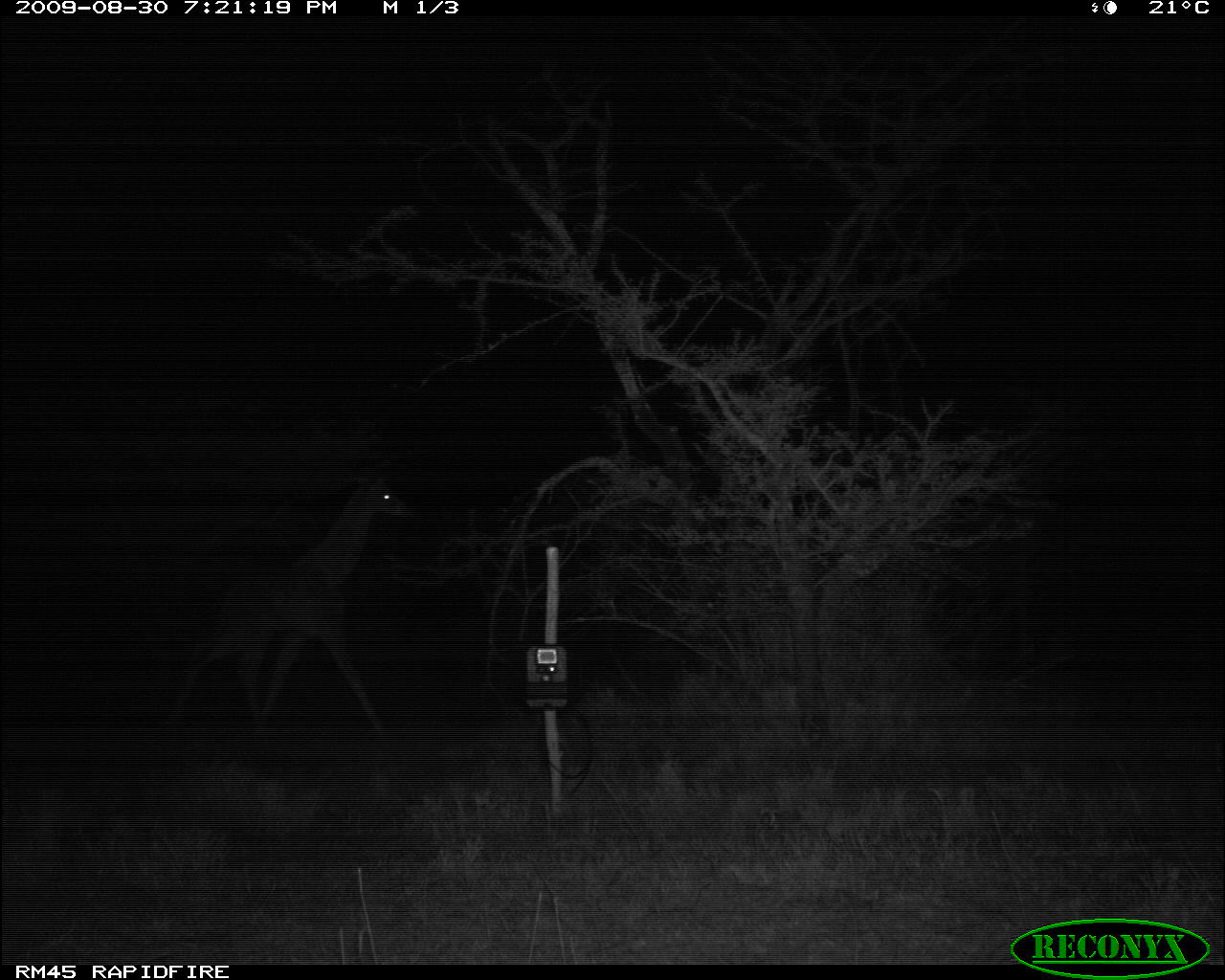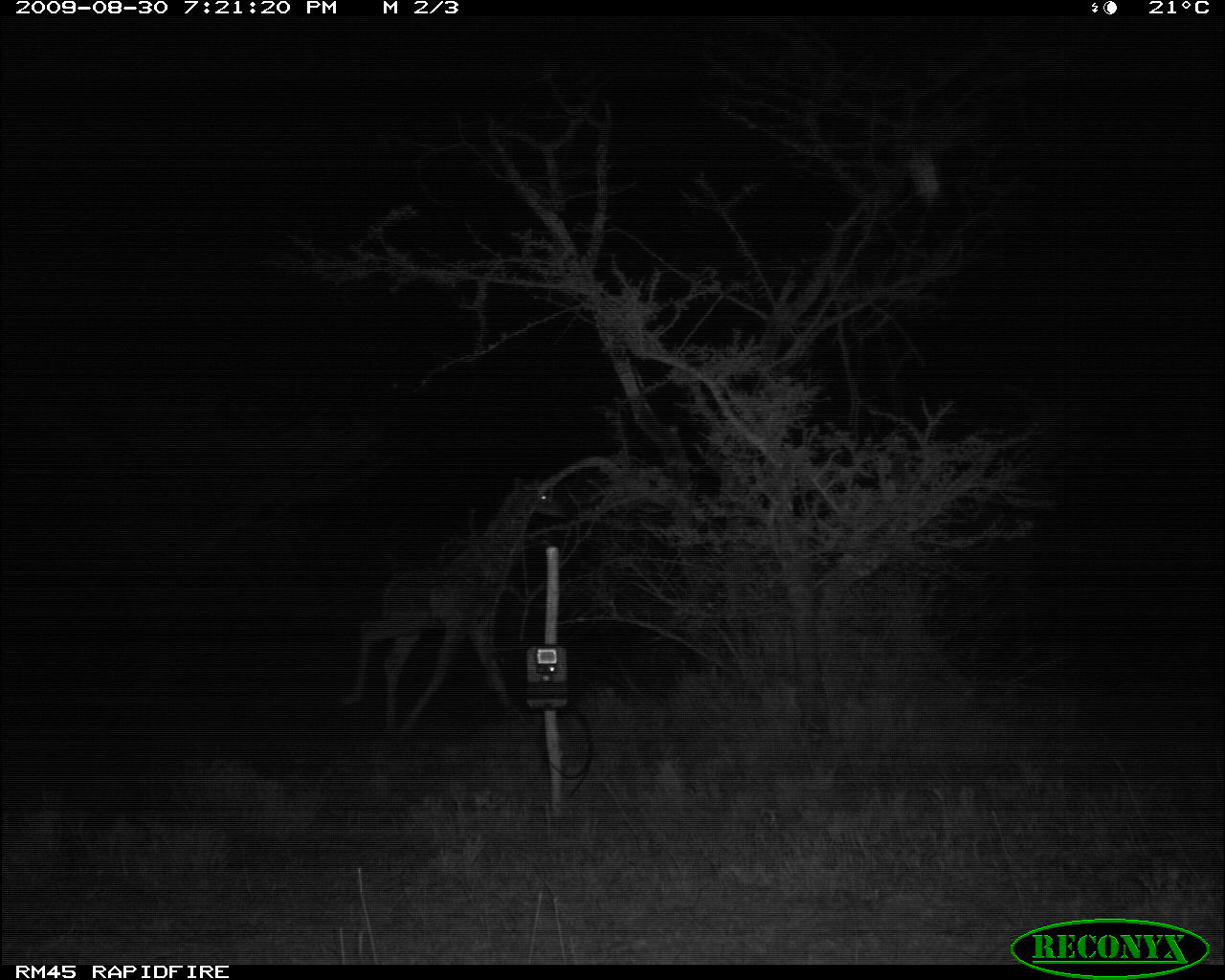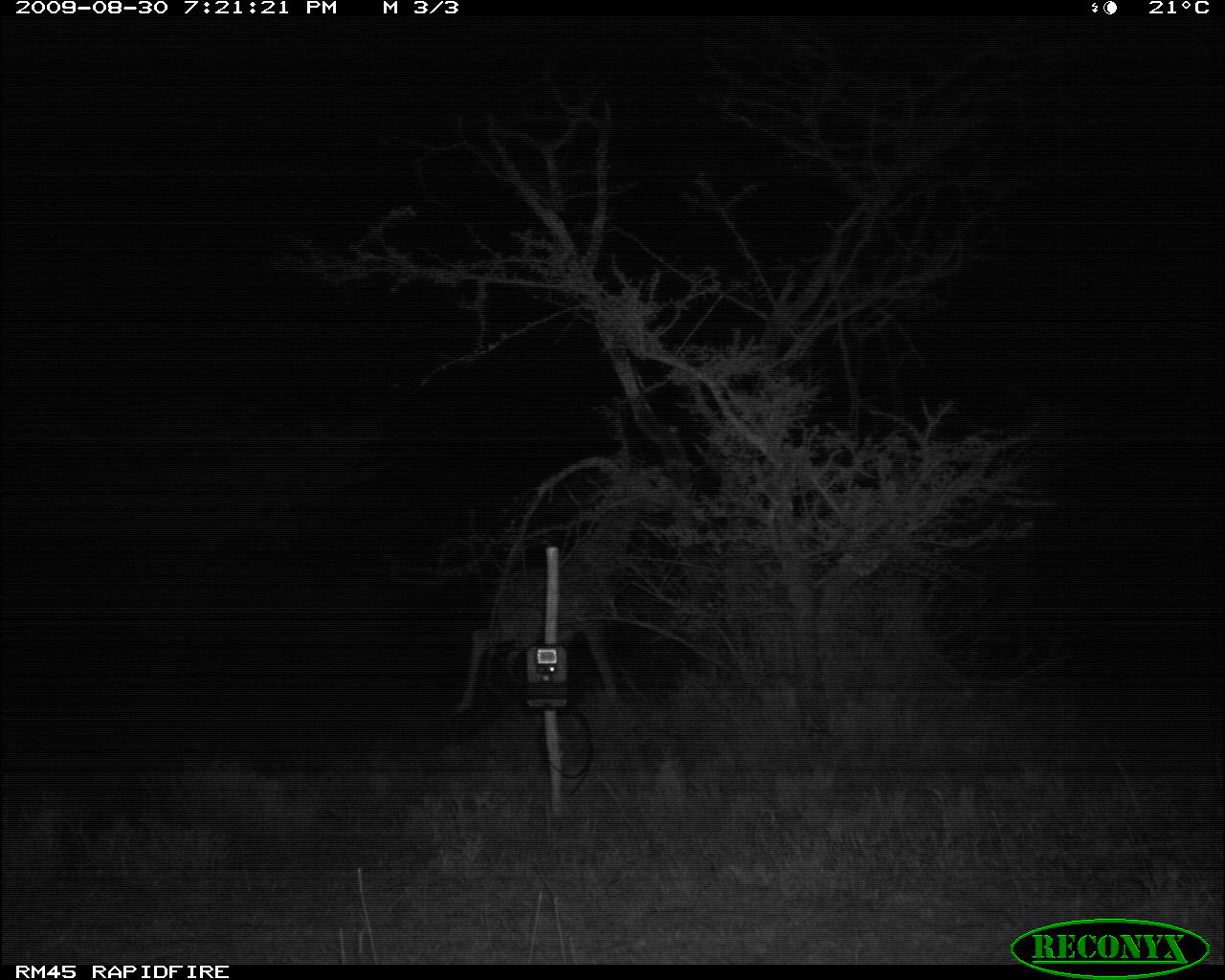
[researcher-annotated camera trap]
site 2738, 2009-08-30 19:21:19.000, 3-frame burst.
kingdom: Animalia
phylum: Chordata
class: Mammalia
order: Artiodactyla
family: Giraffidae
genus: Giraffa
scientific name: Giraffa camelopardalis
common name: giraffe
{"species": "Giraffa camelopardalis (giraffe)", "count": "1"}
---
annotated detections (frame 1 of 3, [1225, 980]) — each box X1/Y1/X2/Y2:
giraffa camelopardalis: 179/479/419/749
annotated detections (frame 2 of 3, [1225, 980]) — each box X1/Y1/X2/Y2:
giraffa camelopardalis: 338/478/564/736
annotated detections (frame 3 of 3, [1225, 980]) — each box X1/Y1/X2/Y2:
giraffa camelopardalis: 459/516/632/720